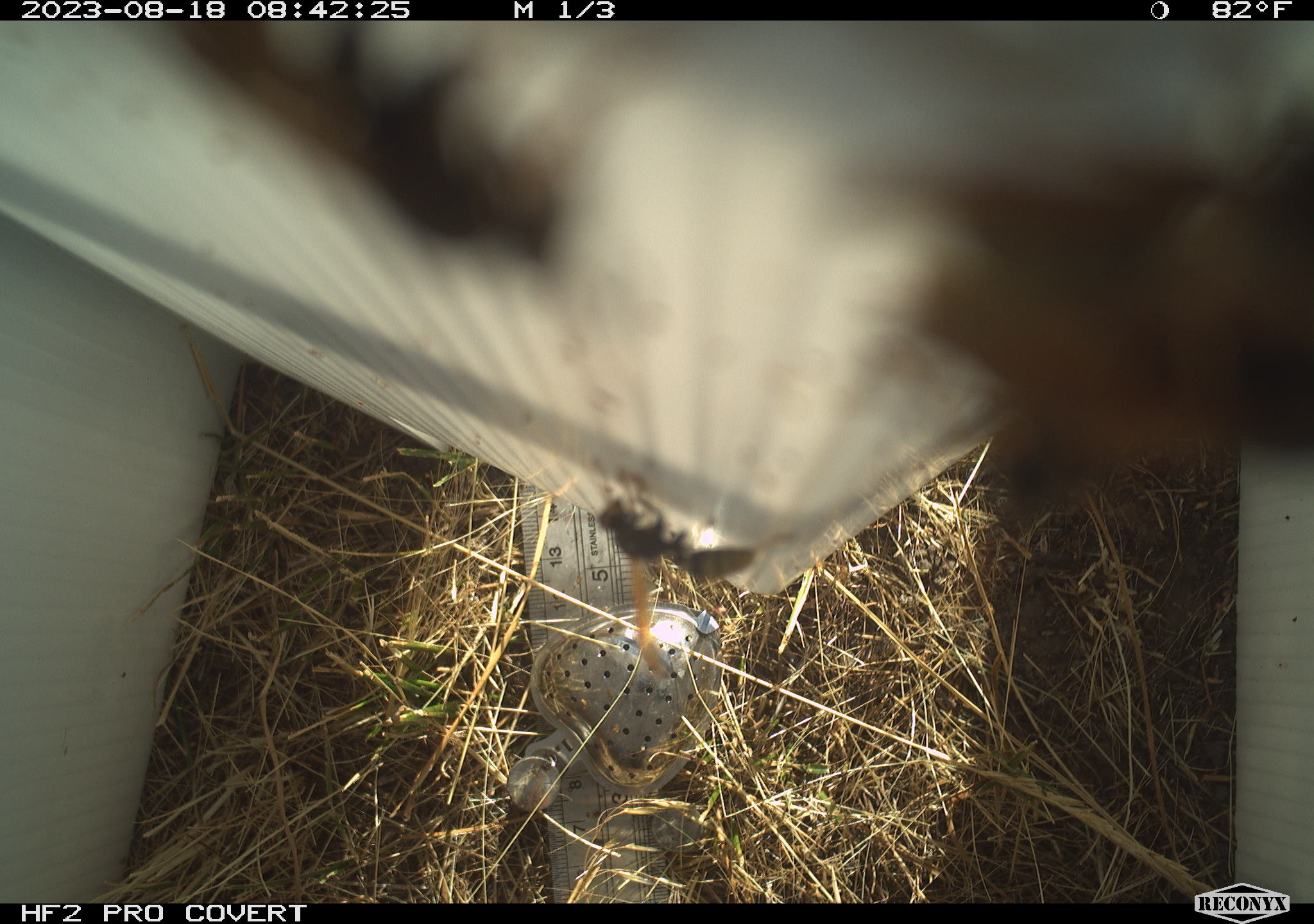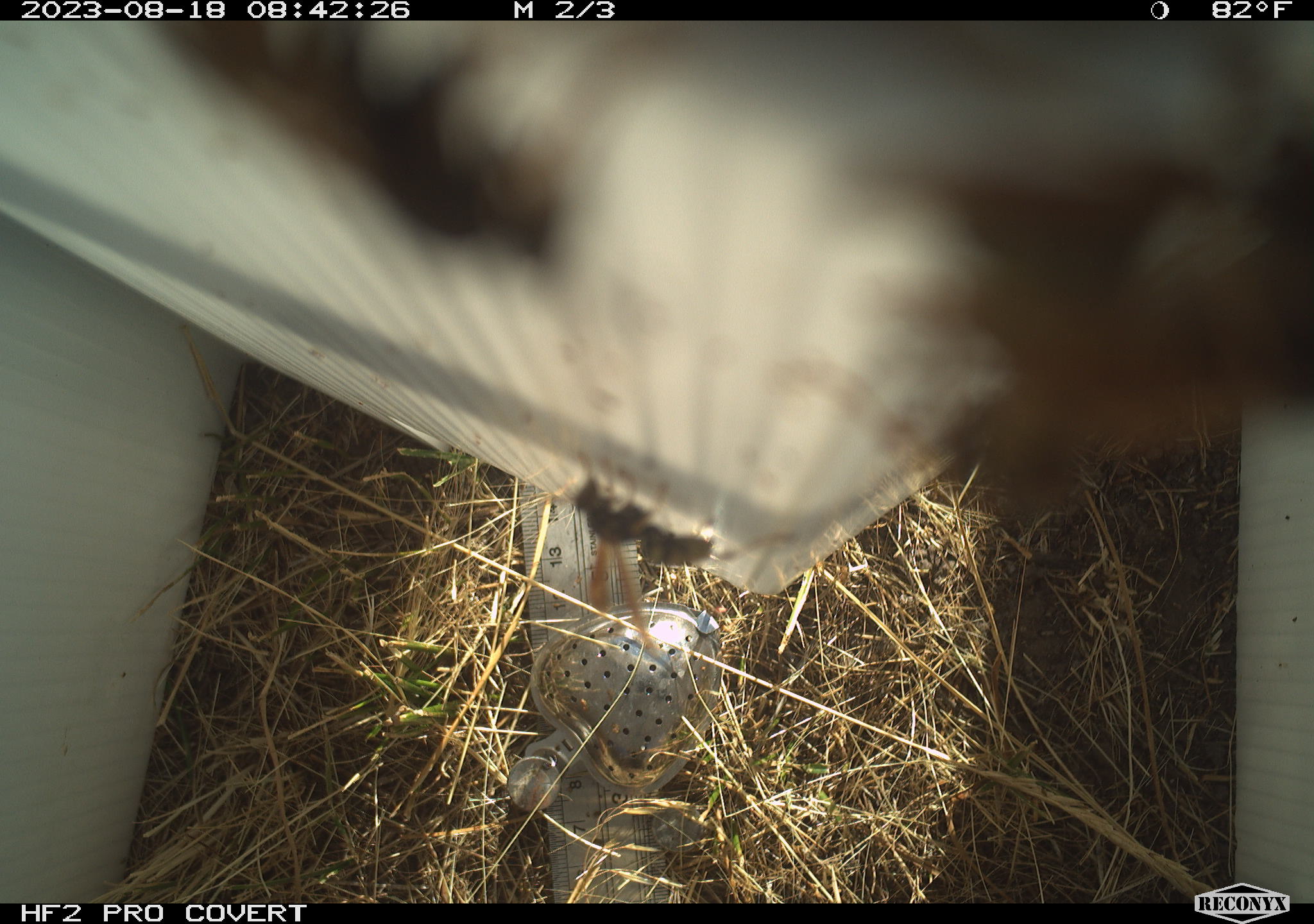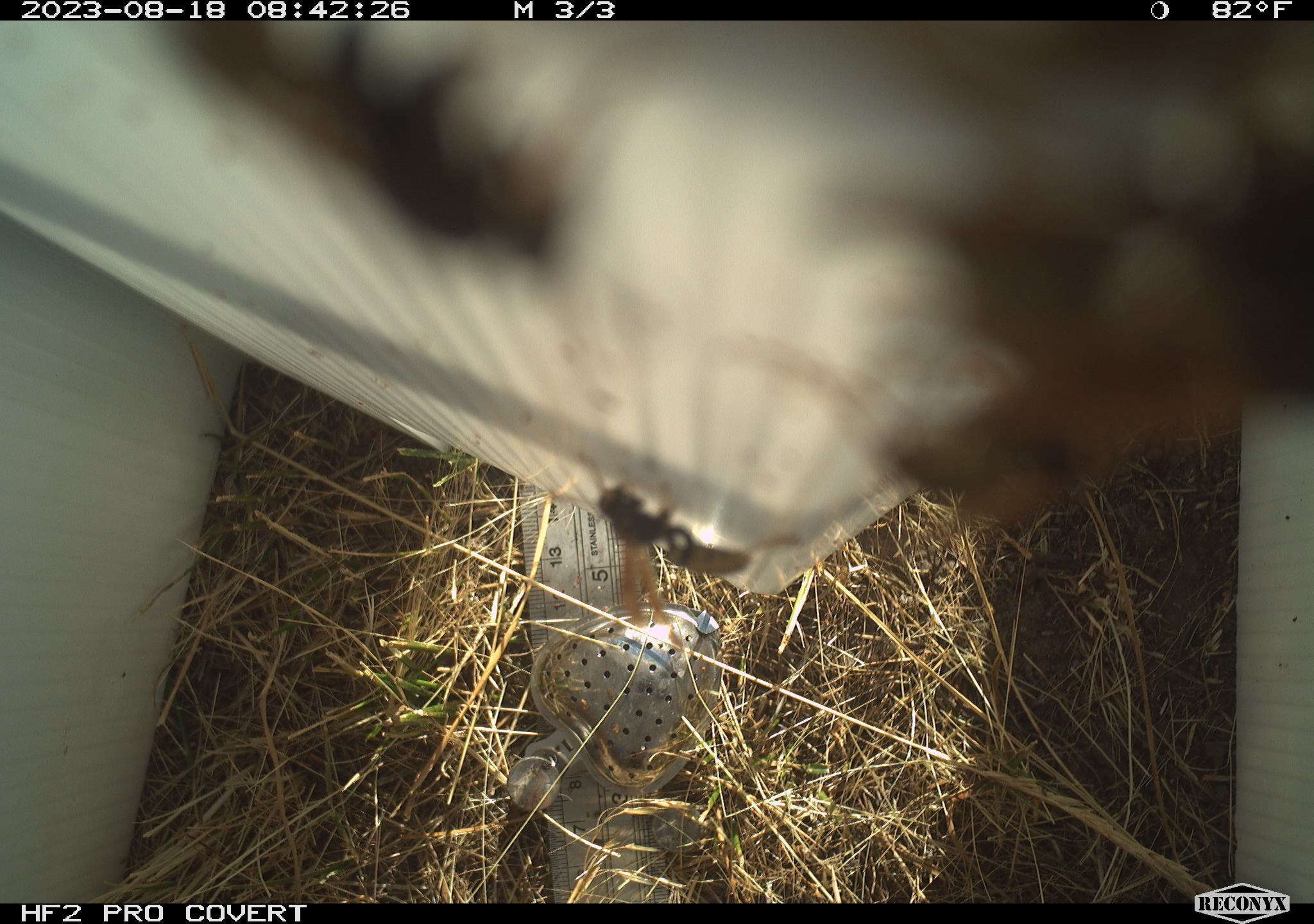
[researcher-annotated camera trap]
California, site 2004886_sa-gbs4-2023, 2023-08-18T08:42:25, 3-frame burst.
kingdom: Animalia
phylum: Arthropoda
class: Insecta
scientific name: Insecta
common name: insect